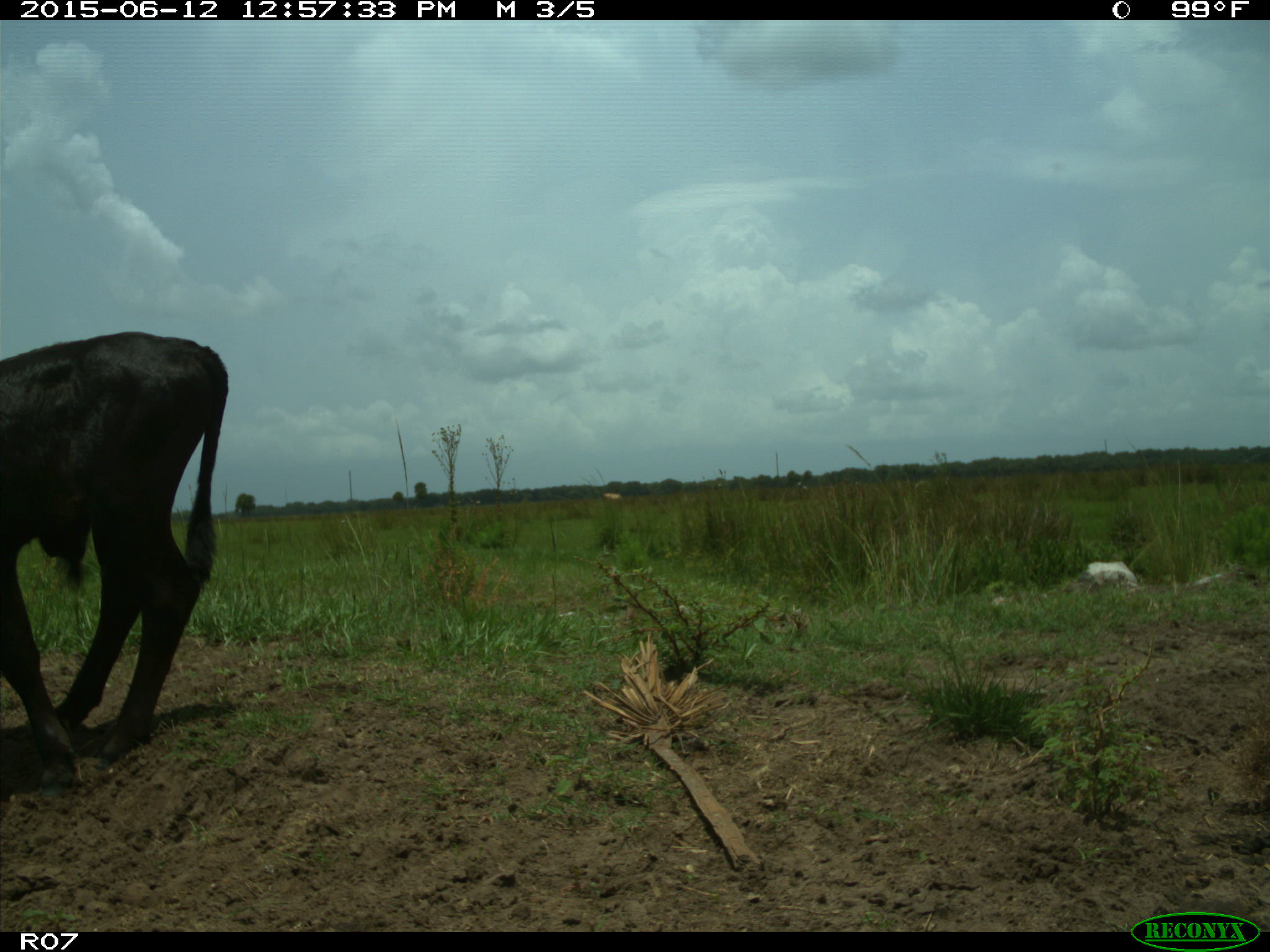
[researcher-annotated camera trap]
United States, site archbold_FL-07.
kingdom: Animalia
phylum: Chordata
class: Mammalia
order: Artiodactyla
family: Bovidae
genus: Bos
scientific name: Bos taurus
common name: domestic cow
Bos taurus (domestic cow).